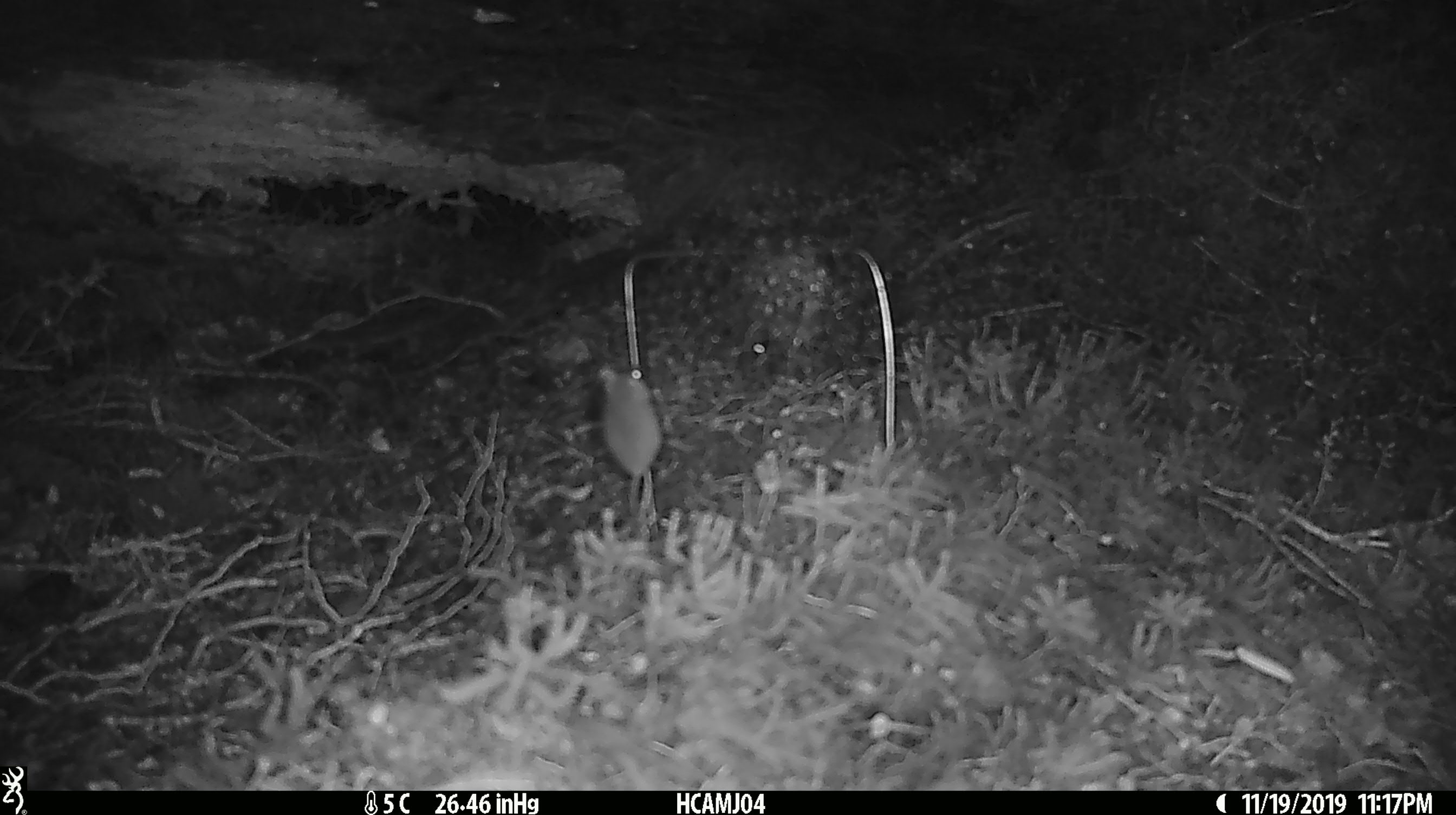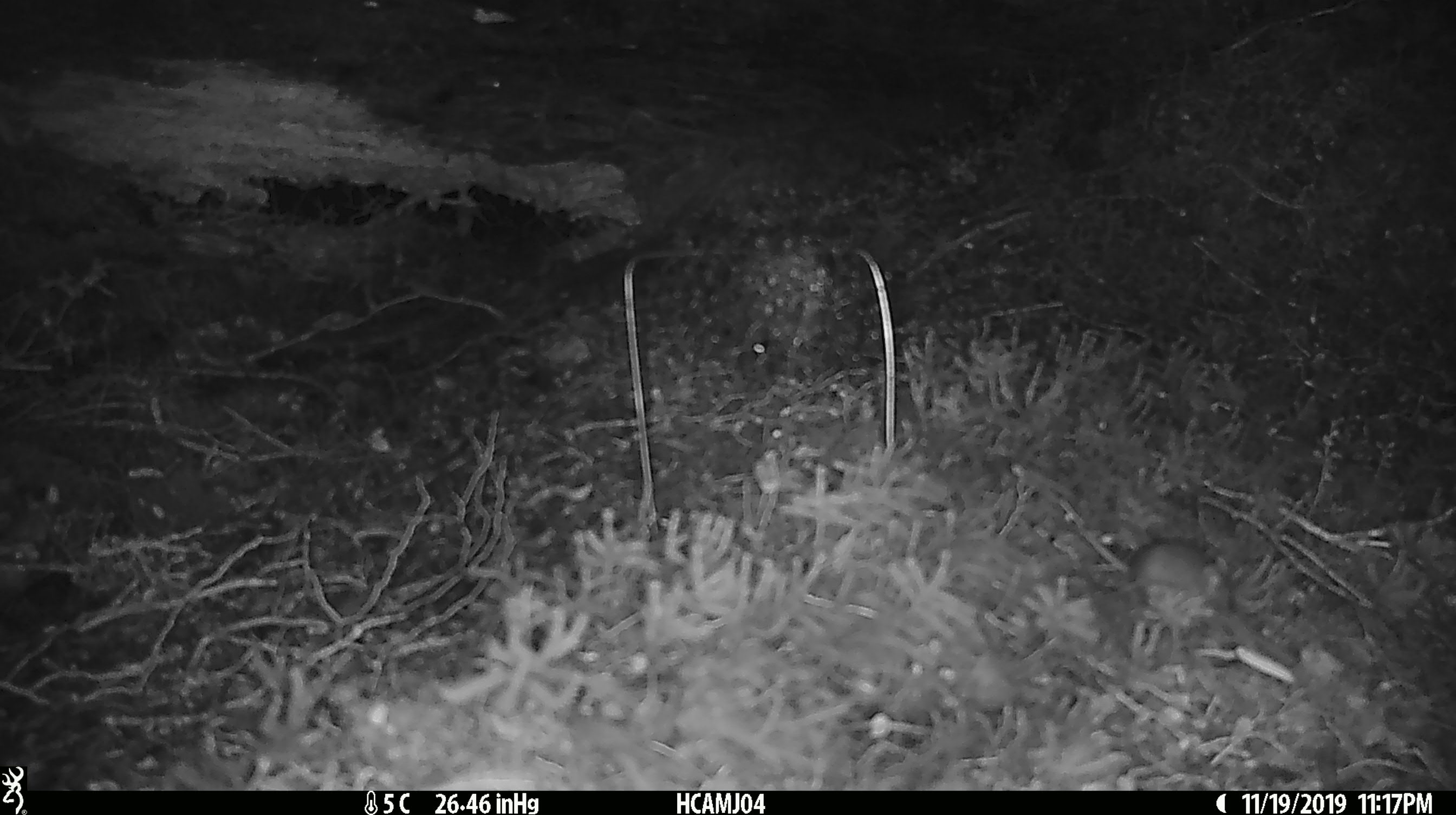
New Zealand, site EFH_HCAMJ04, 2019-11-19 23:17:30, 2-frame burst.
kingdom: Animalia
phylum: Chordata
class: Mammalia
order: Rodentia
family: Muridae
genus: Mus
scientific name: Mus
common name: mouse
Mouse (Mus).